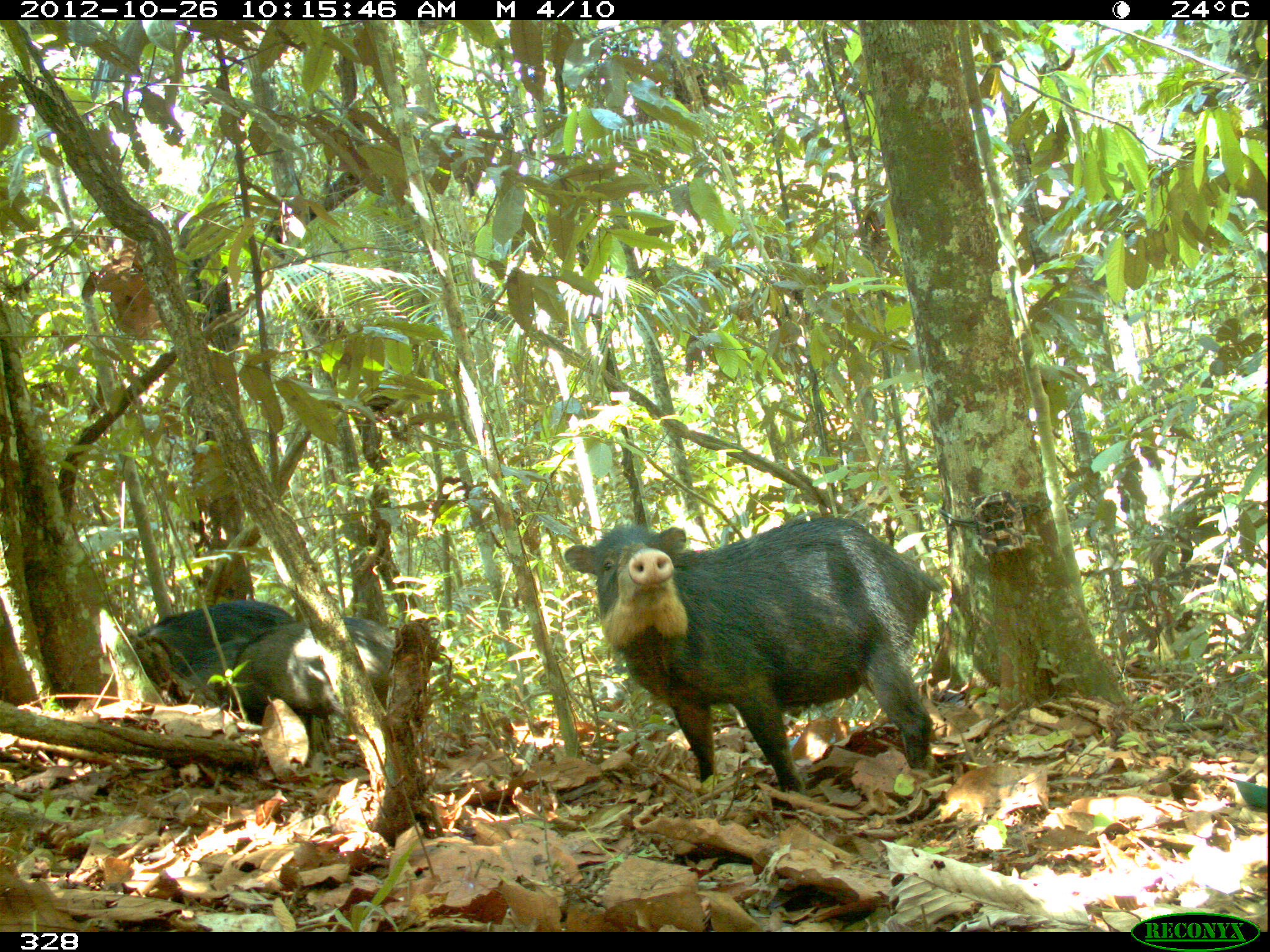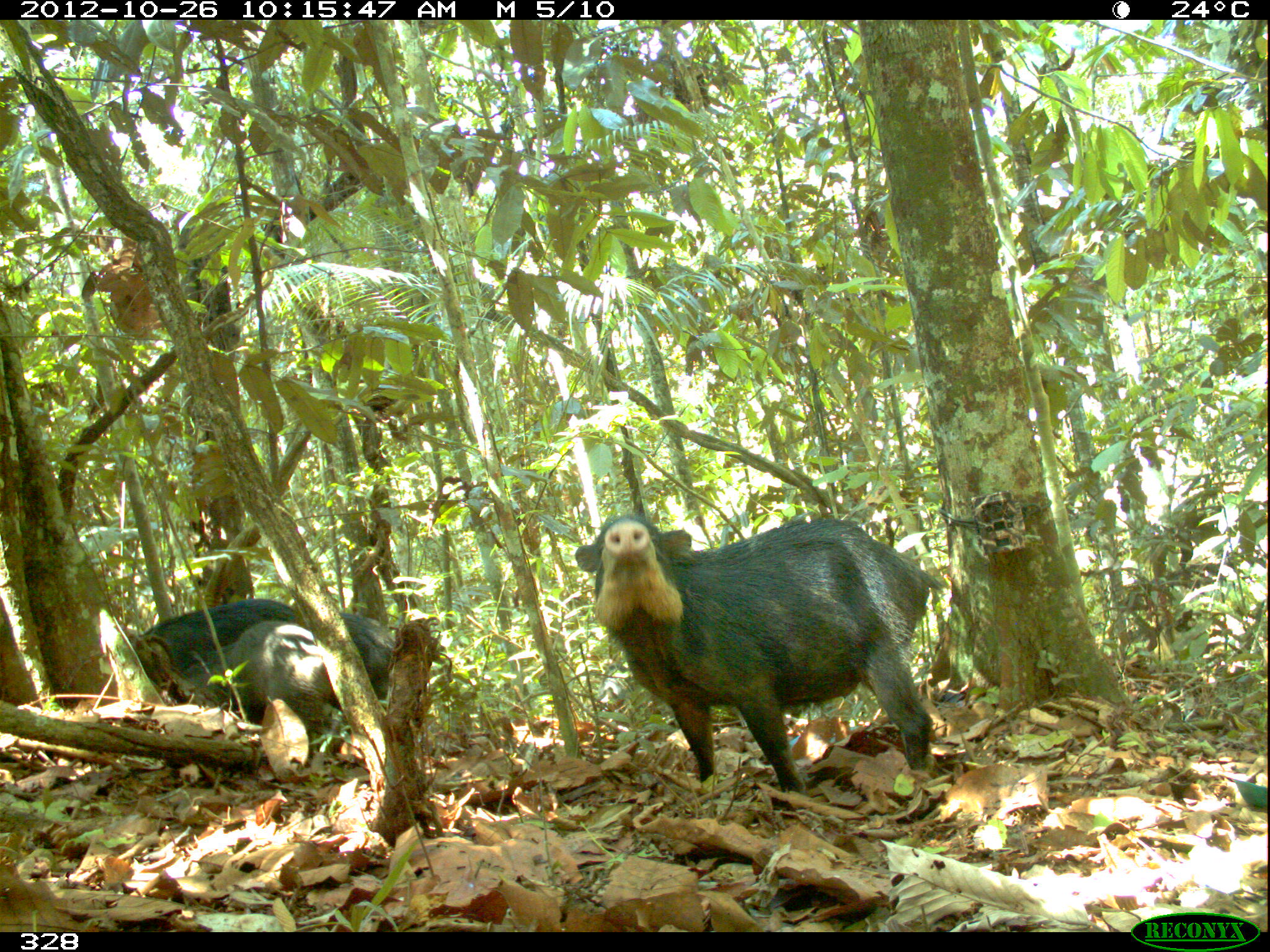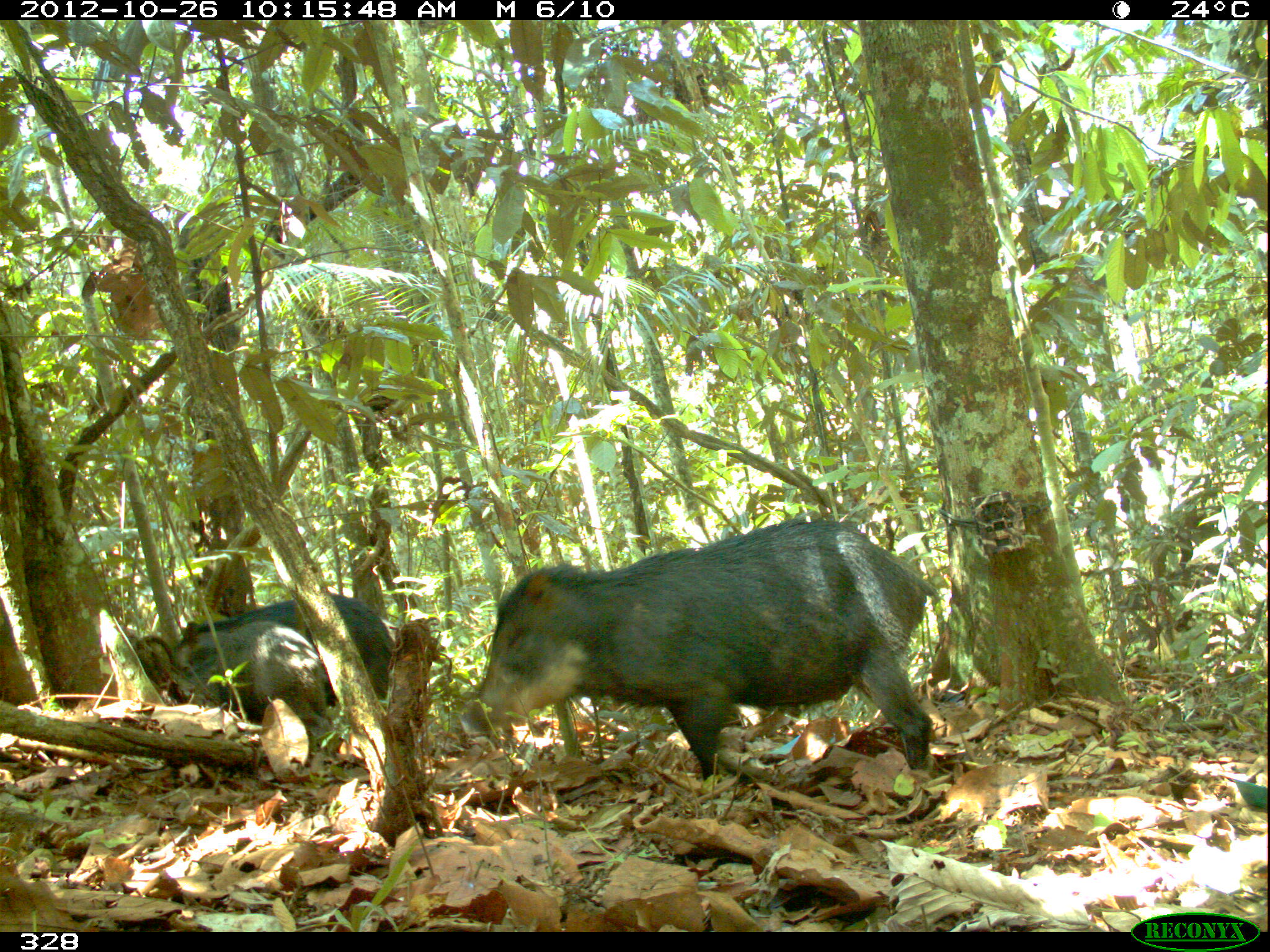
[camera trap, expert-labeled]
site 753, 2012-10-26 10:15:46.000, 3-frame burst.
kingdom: Animalia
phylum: Chordata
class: Mammalia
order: Artiodactyla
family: Tayassuidae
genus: Tayassu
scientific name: Tayassu pecari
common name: white-lipped peccary